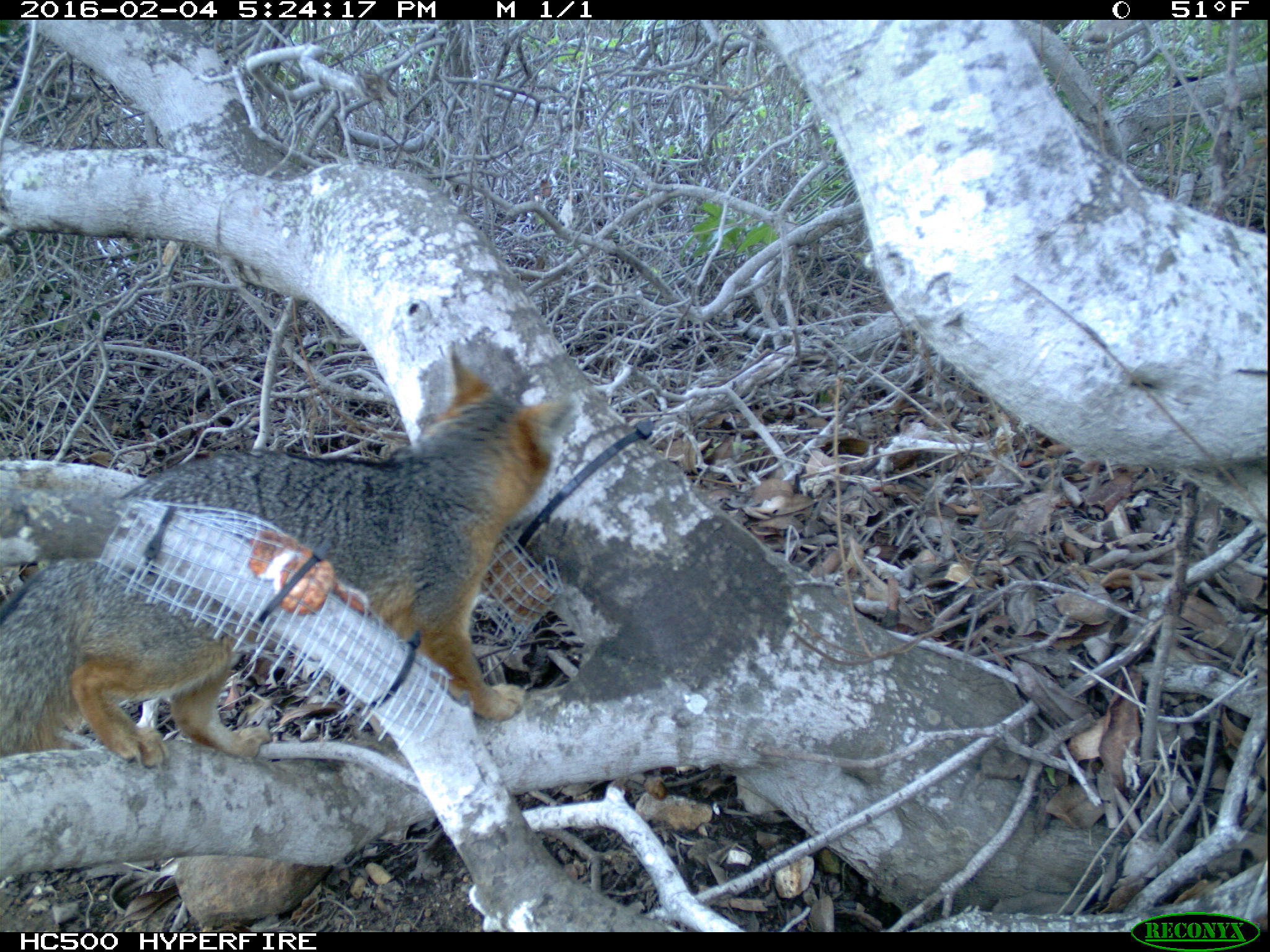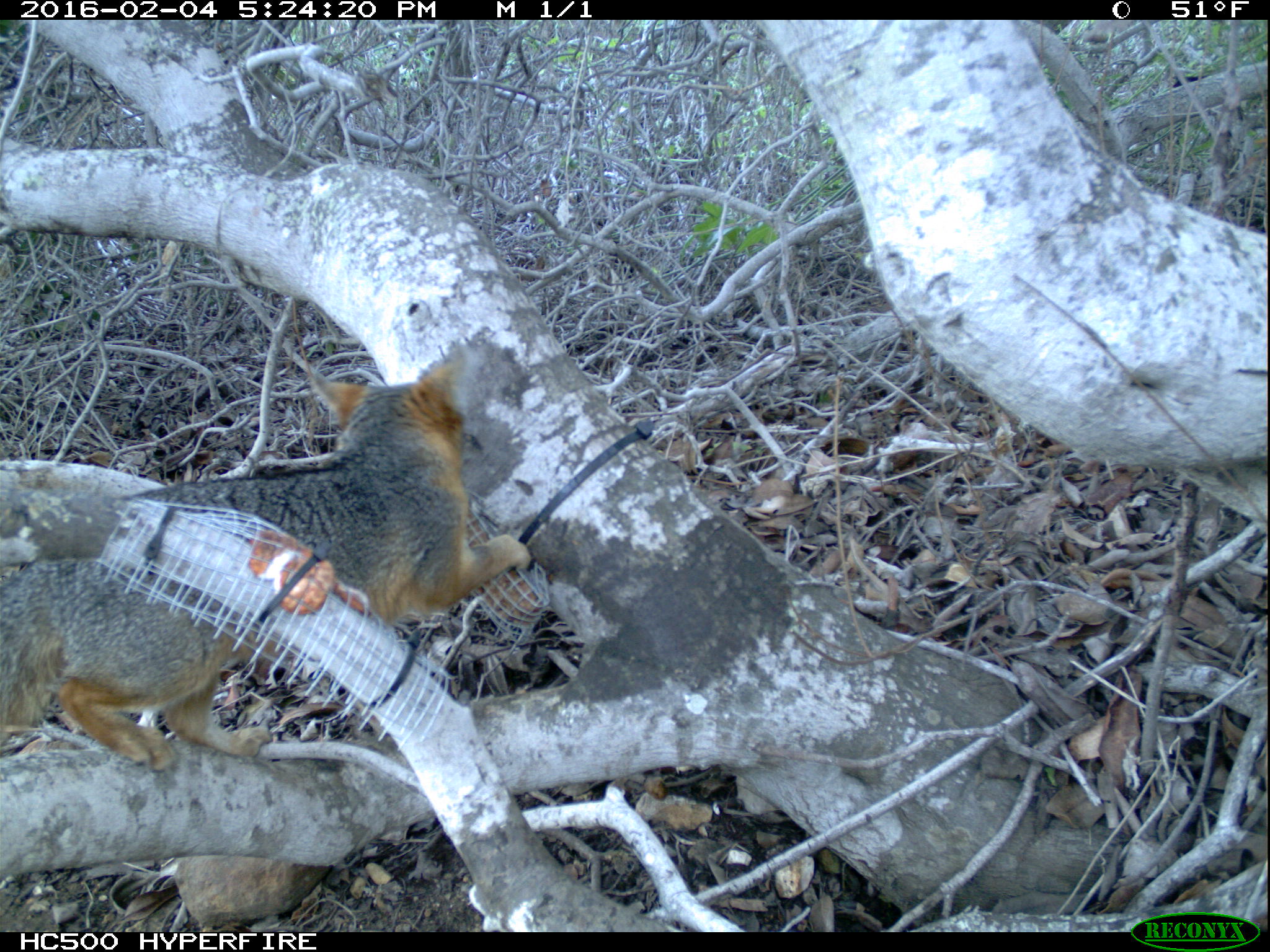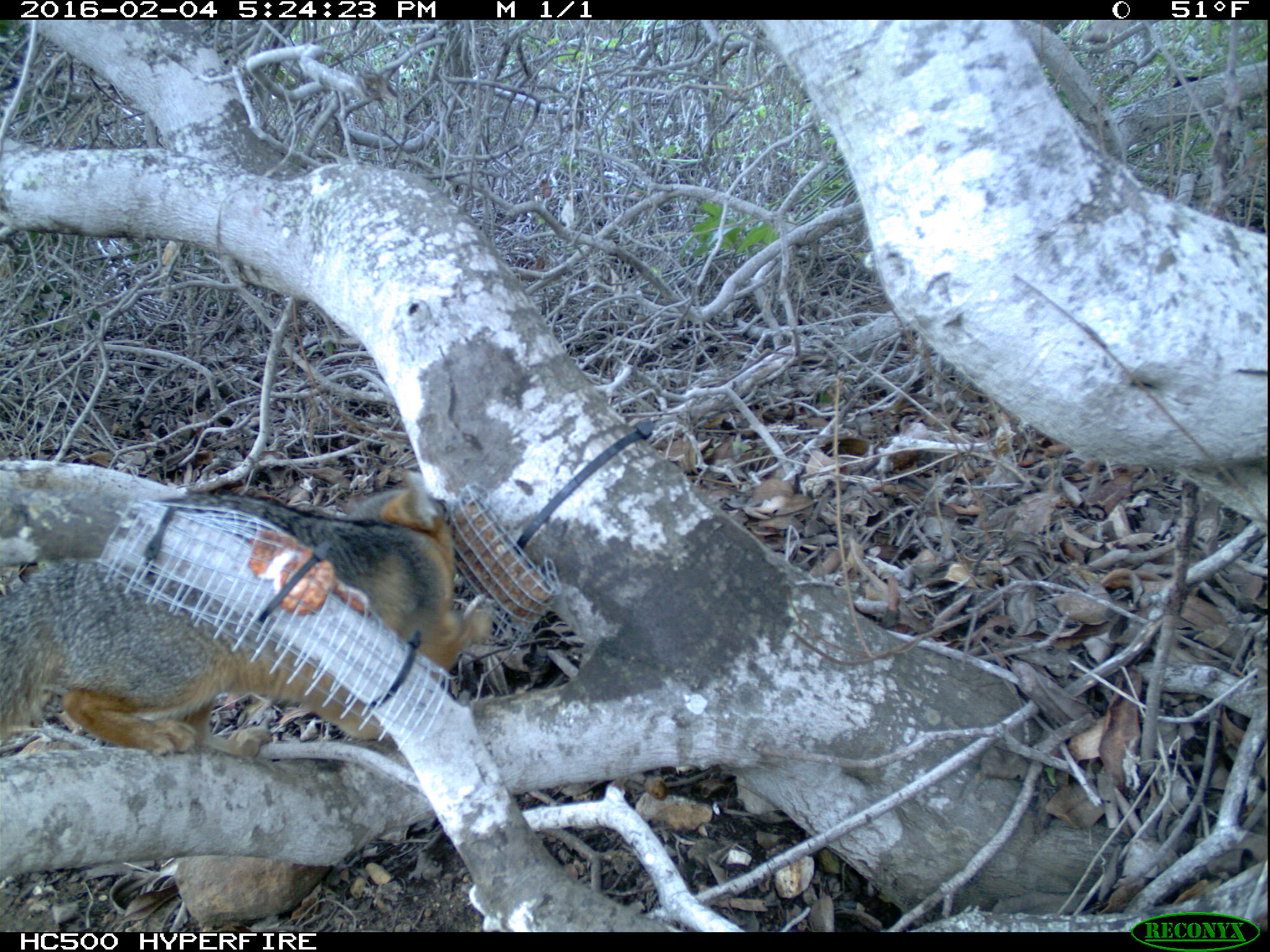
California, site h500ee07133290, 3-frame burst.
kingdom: Animalia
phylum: Chordata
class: Mammalia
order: Carnivora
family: Canidae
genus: Urocyon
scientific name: Urocyon littoralis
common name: island fox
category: fox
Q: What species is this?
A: Fox (island fox) (Urocyon littoralis).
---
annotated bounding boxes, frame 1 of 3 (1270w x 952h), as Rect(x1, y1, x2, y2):
fox: Rect(0, 344, 578, 769)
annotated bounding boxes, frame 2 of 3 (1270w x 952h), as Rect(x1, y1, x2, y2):
fox: Rect(0, 348, 531, 772)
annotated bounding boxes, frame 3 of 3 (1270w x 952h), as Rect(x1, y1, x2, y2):
fox: Rect(0, 471, 492, 759)